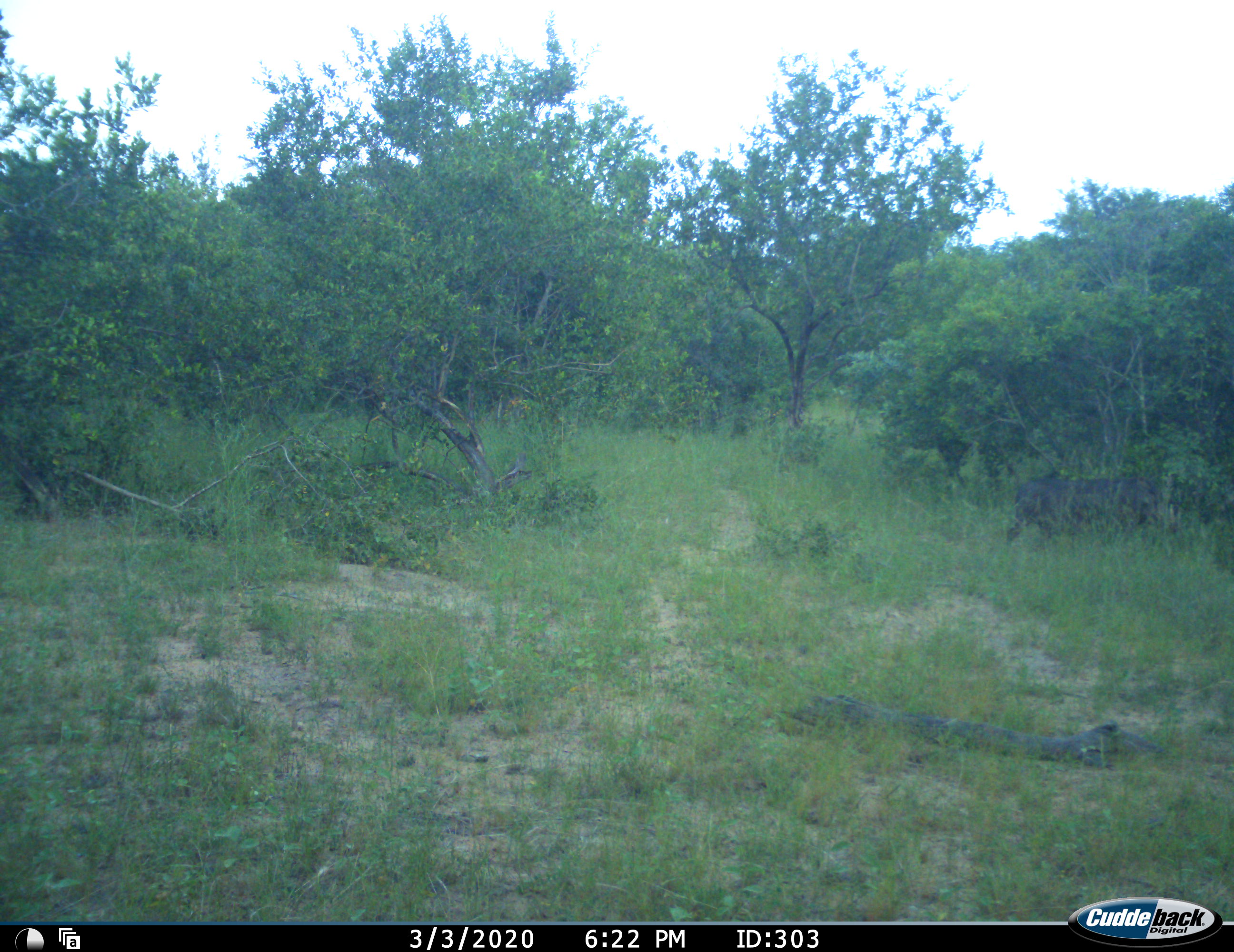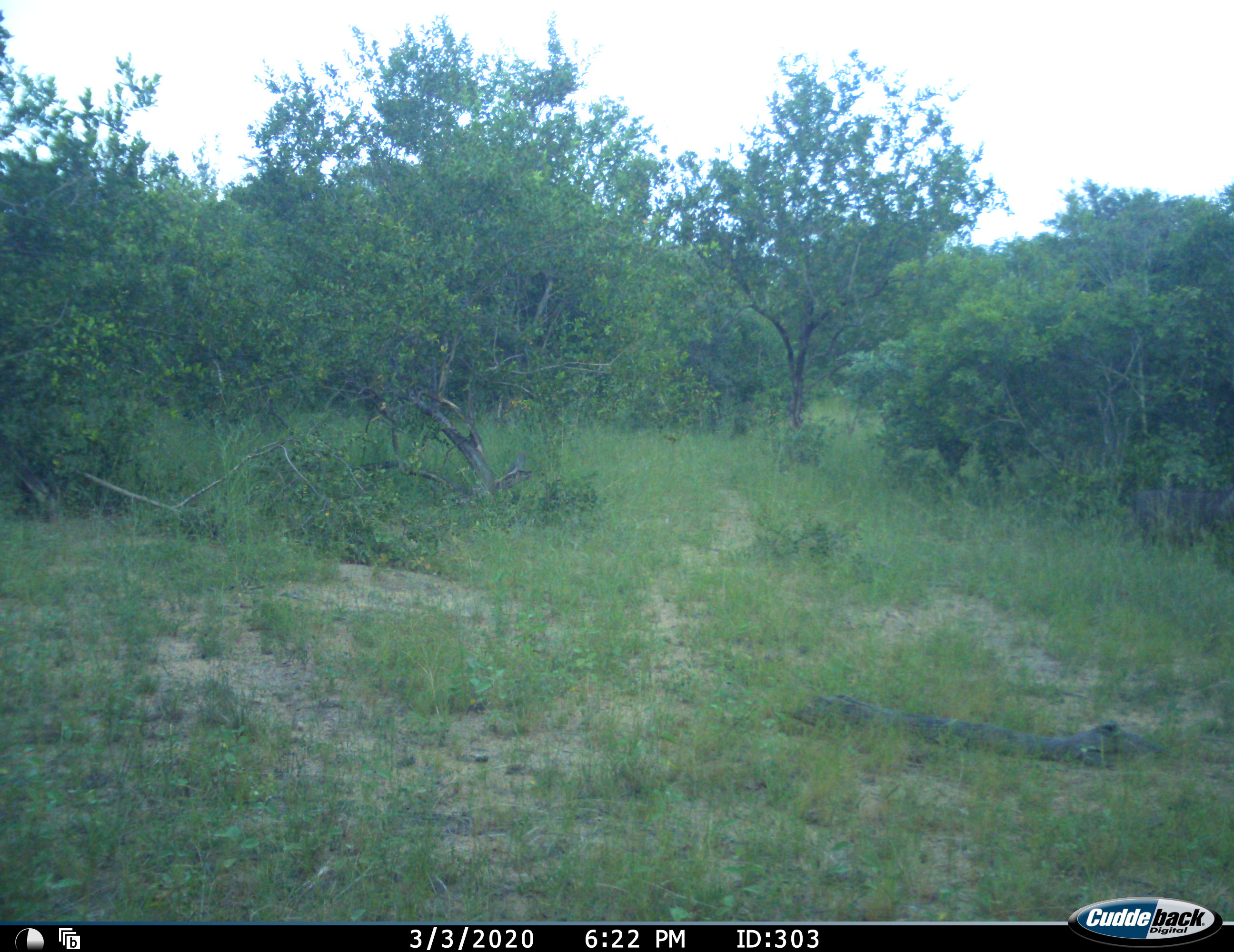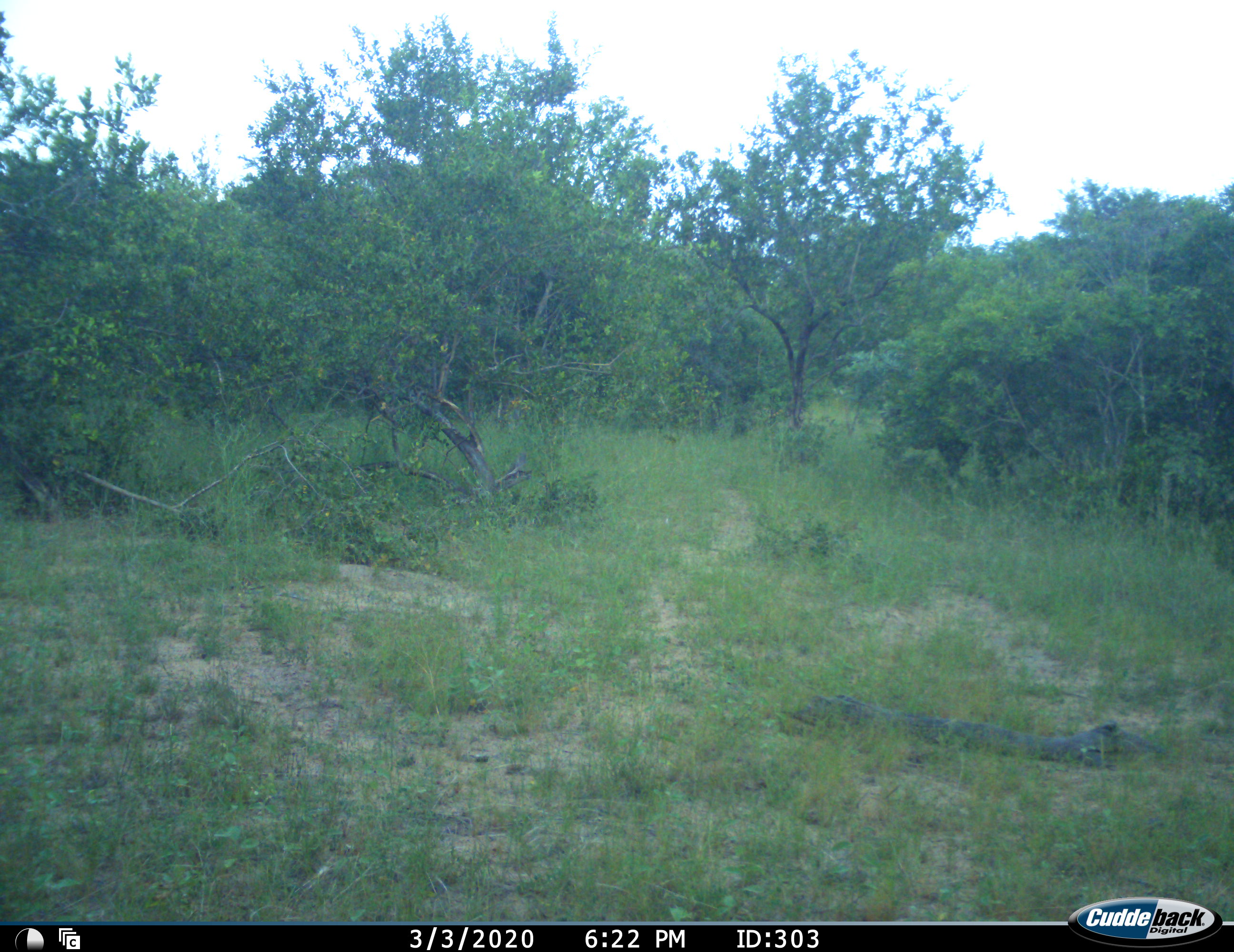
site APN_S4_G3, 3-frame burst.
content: unidentified animal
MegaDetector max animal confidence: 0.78